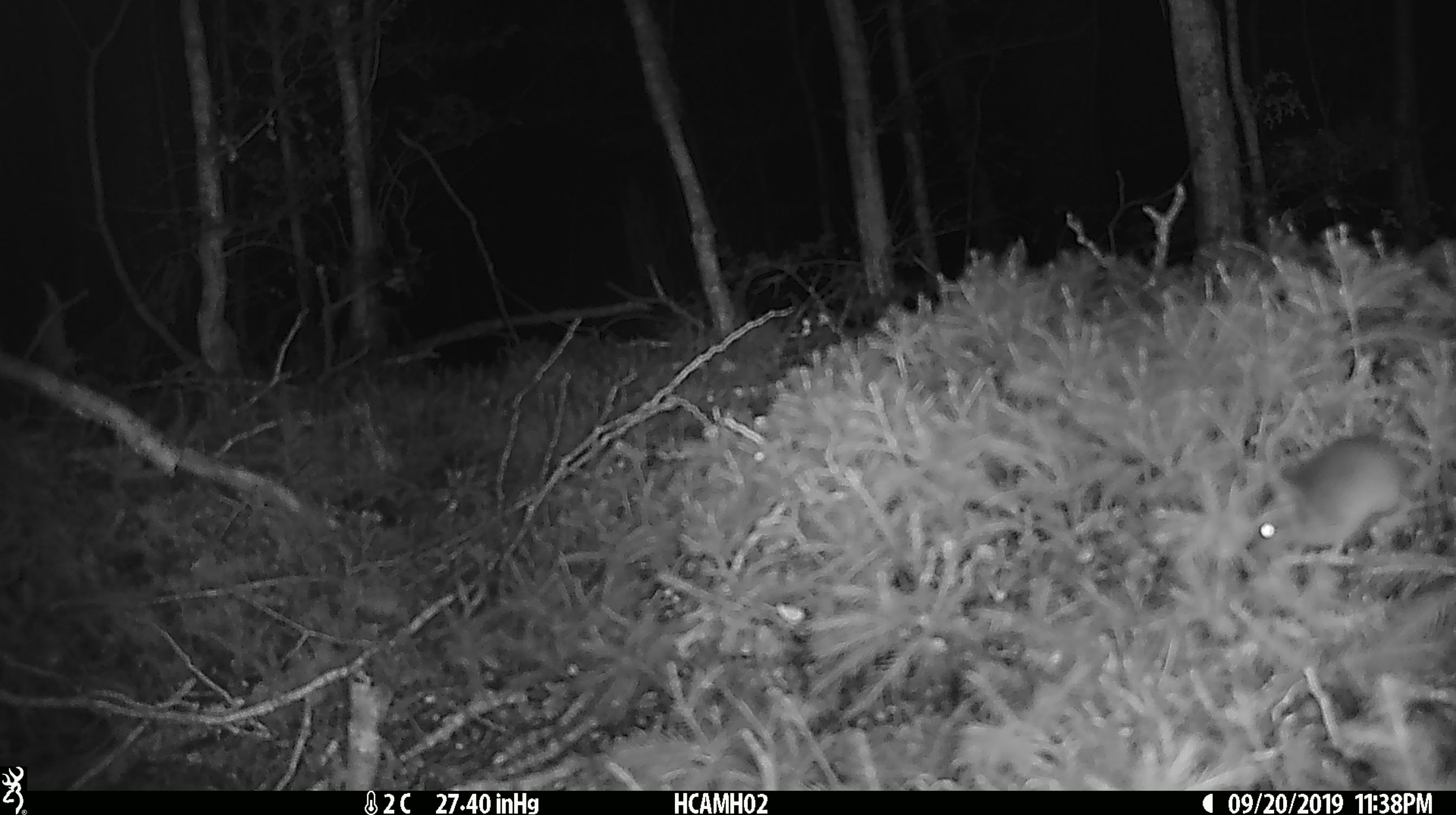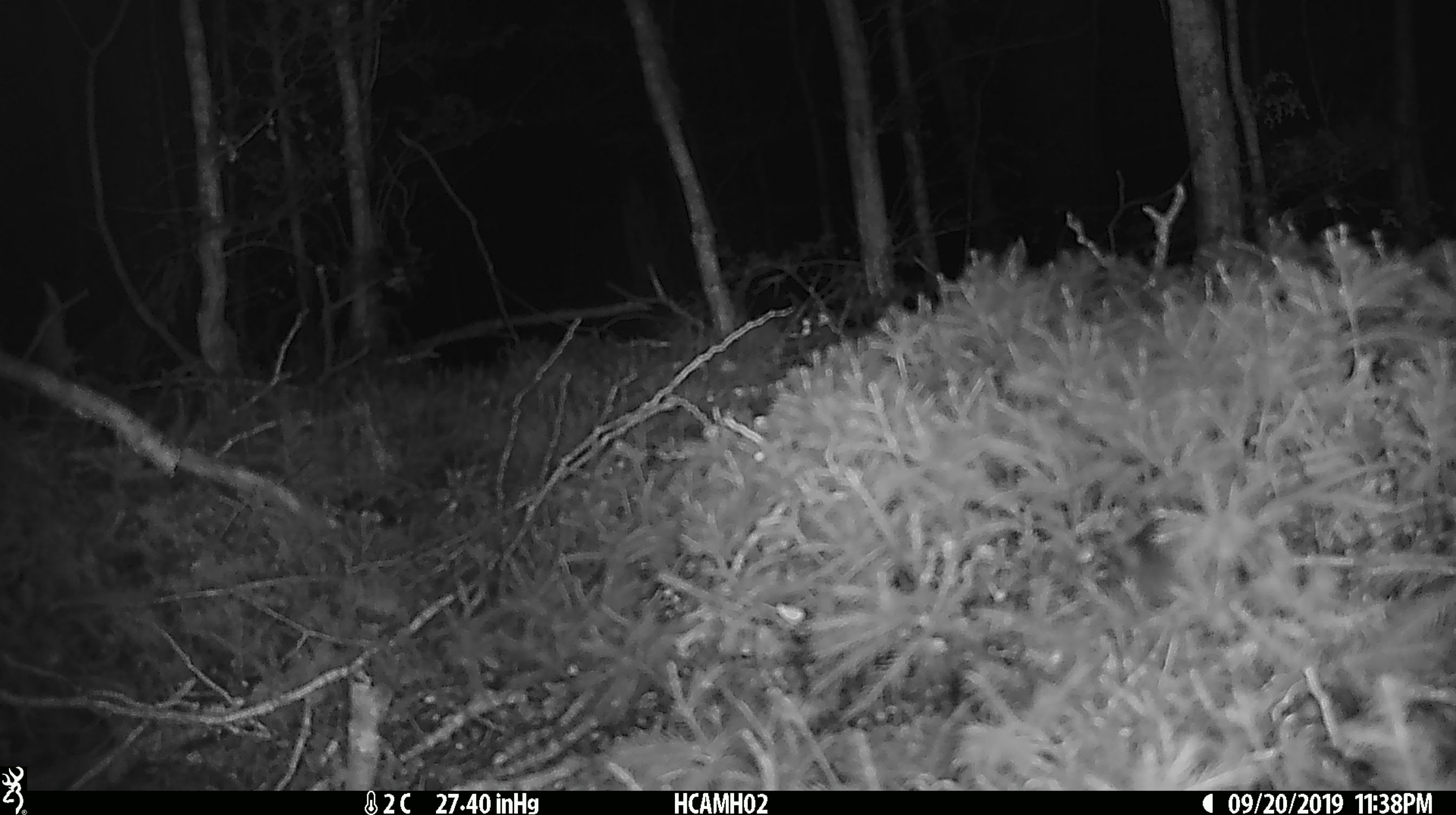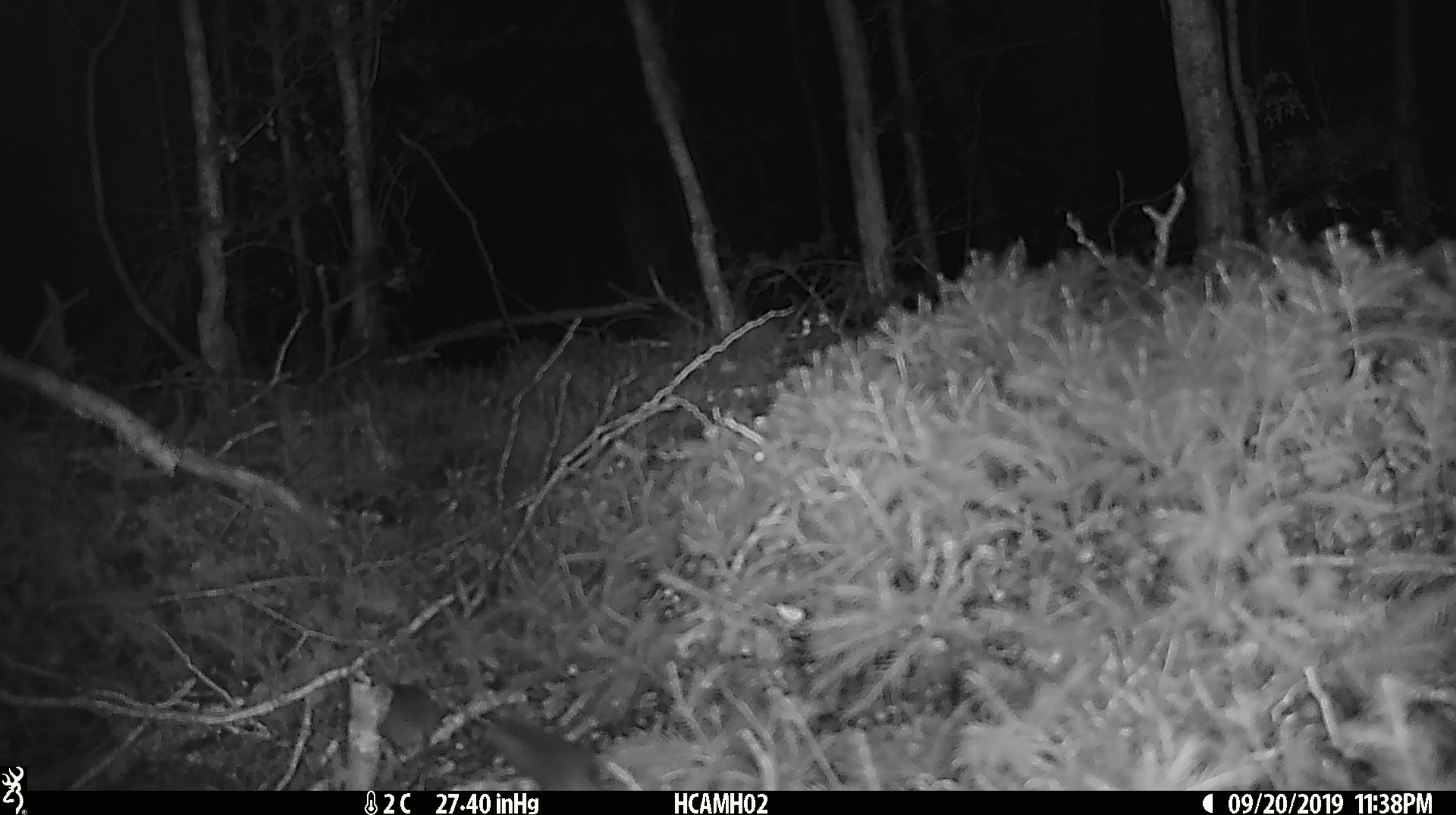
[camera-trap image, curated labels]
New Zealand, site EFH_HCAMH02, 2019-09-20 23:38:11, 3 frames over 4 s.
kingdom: Animalia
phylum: Chordata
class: Mammalia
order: Rodentia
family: Muridae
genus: Mus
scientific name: Mus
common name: mouse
Mouse (Mus).